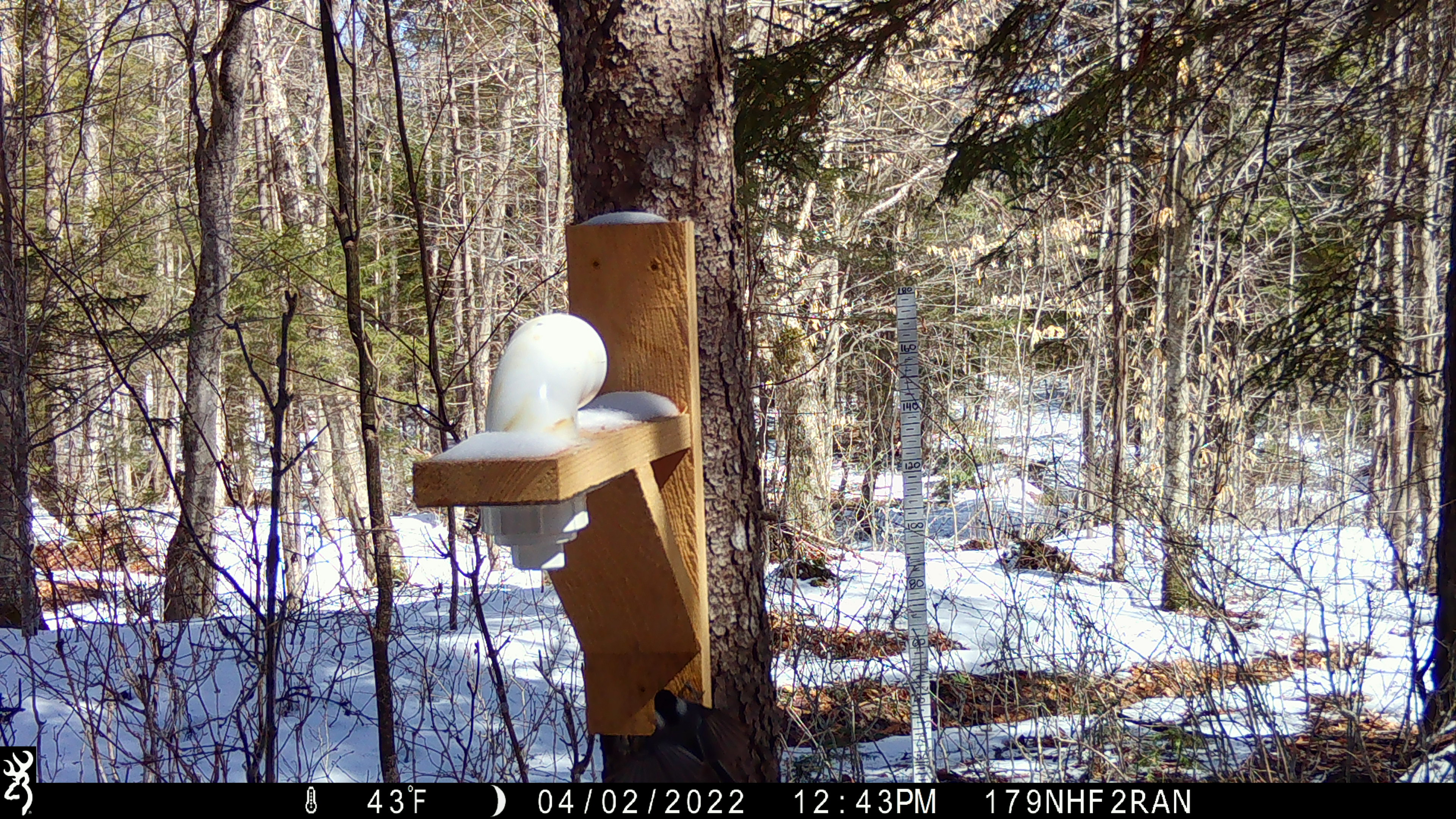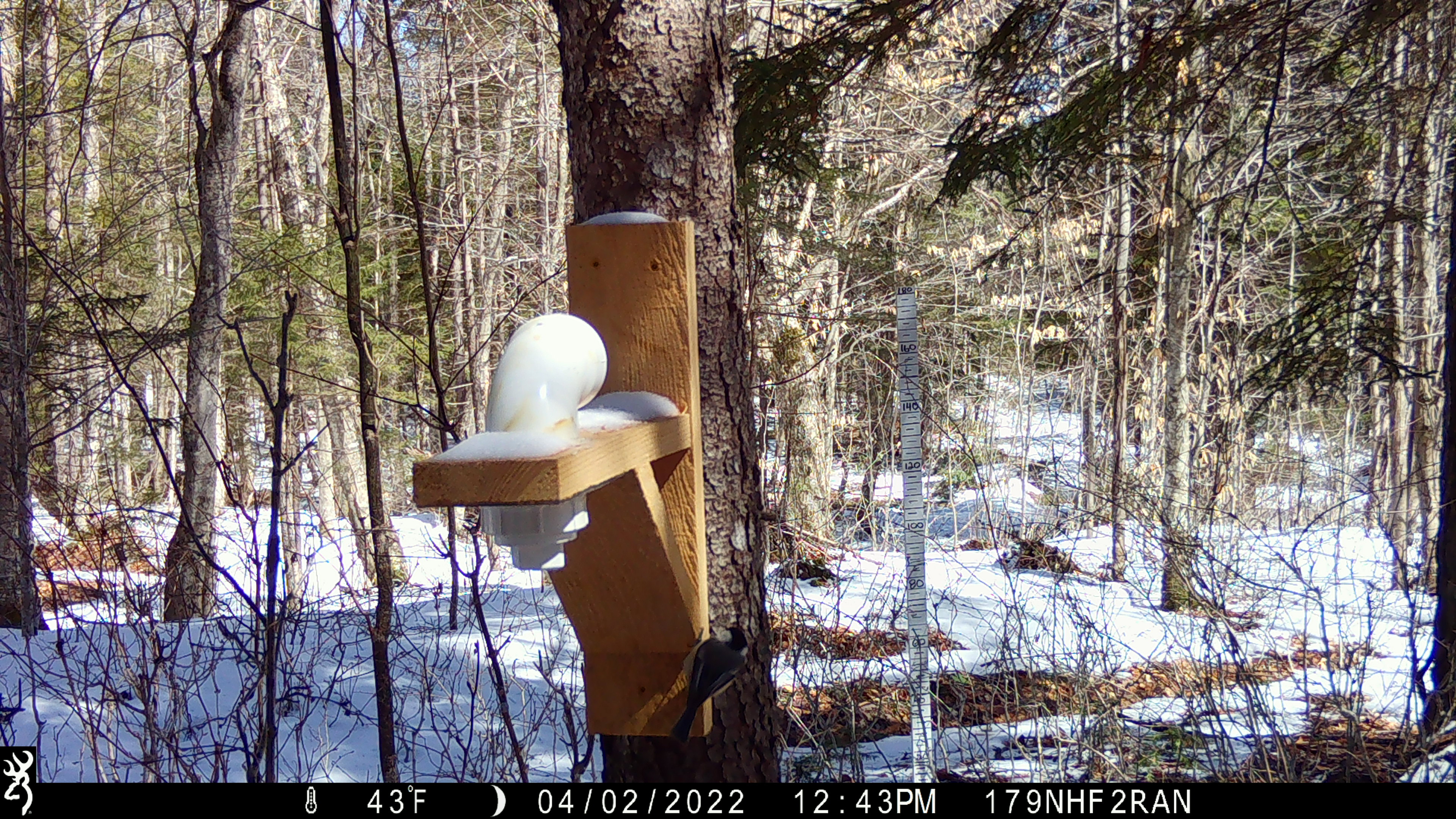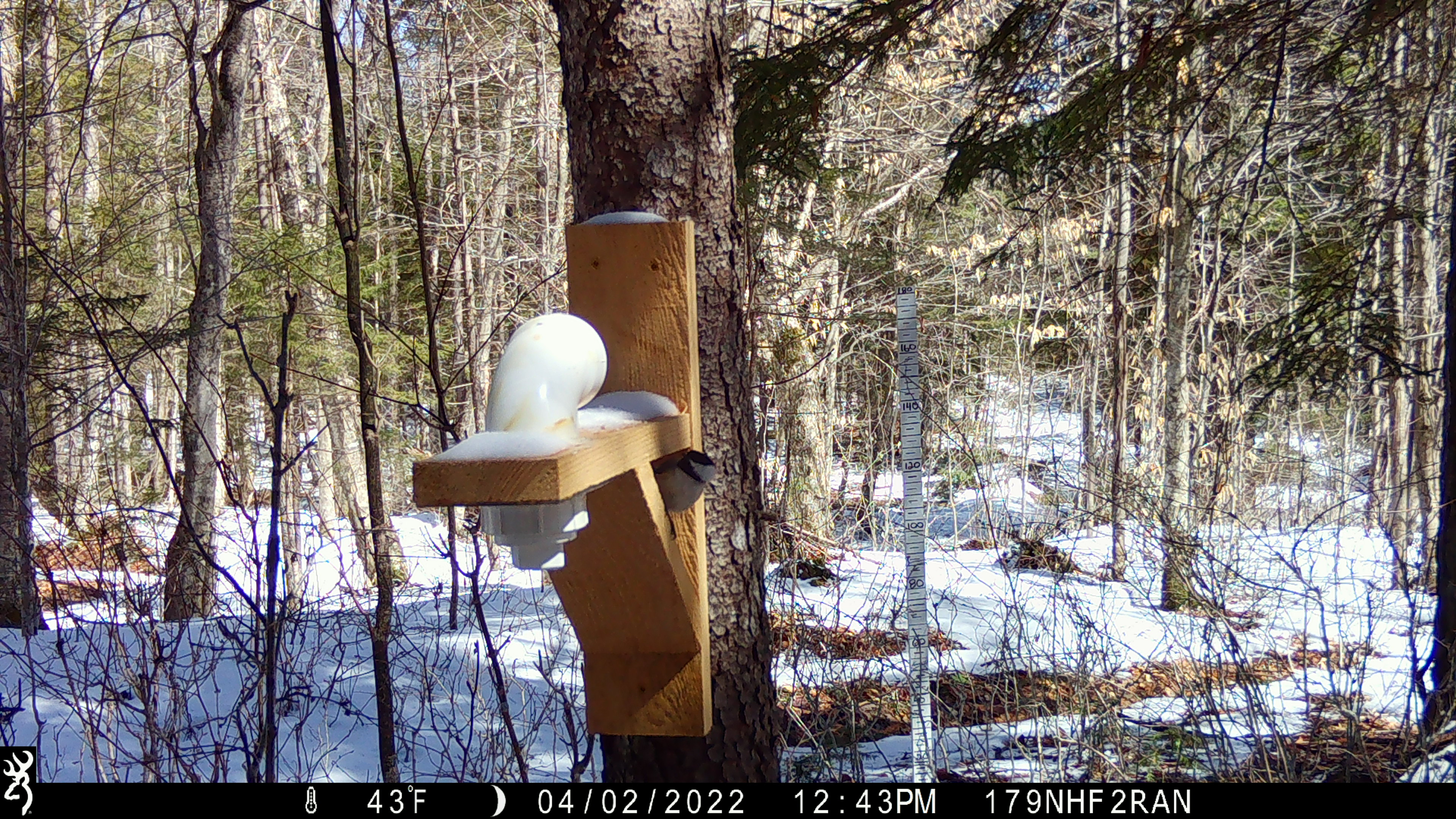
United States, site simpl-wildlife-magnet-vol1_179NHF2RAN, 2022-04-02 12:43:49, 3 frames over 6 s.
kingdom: Animalia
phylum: Chordata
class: Aves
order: Passeriformes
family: Paridae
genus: Poecile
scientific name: Poecile atricapillus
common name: black-capped chickadee